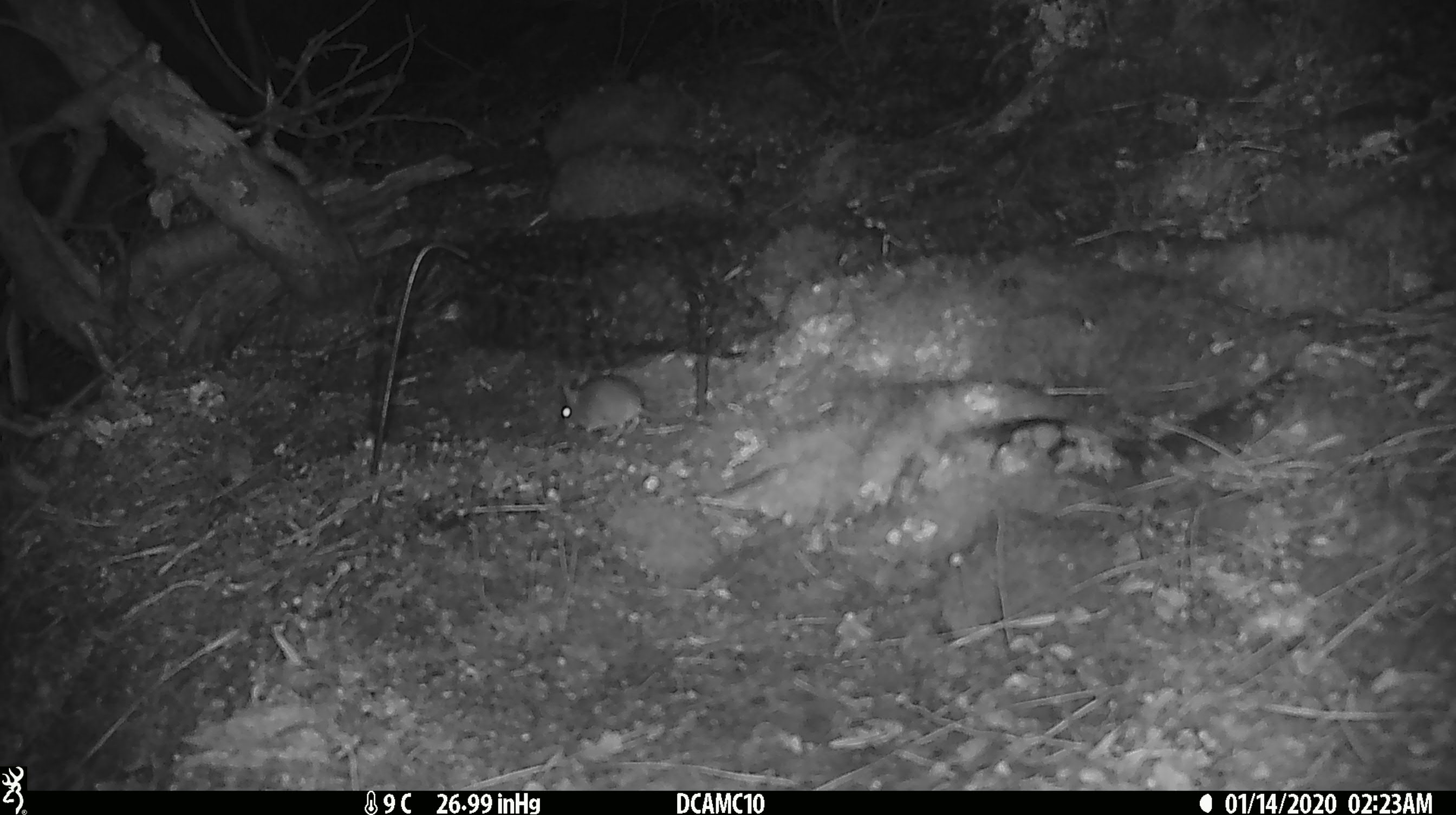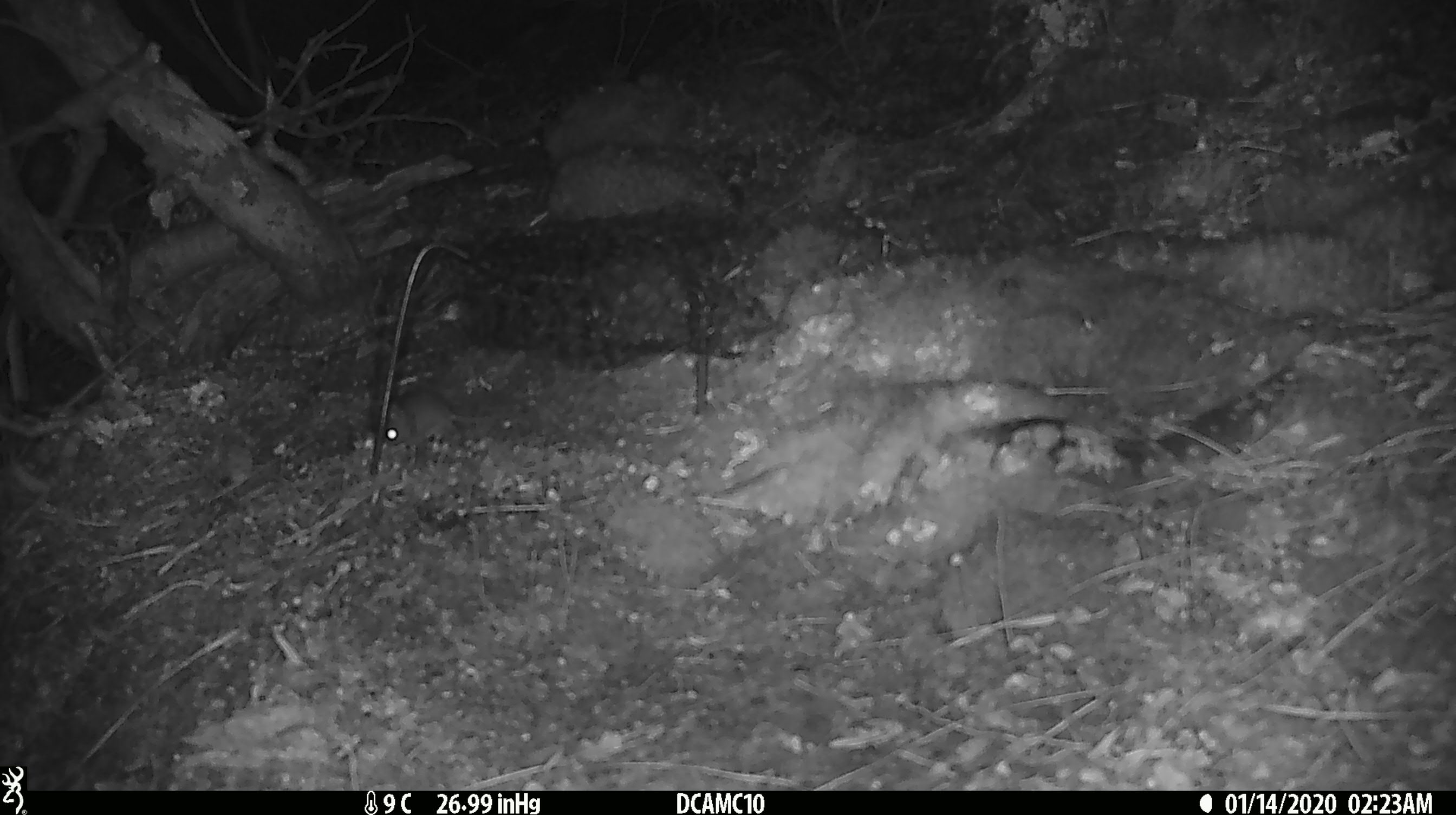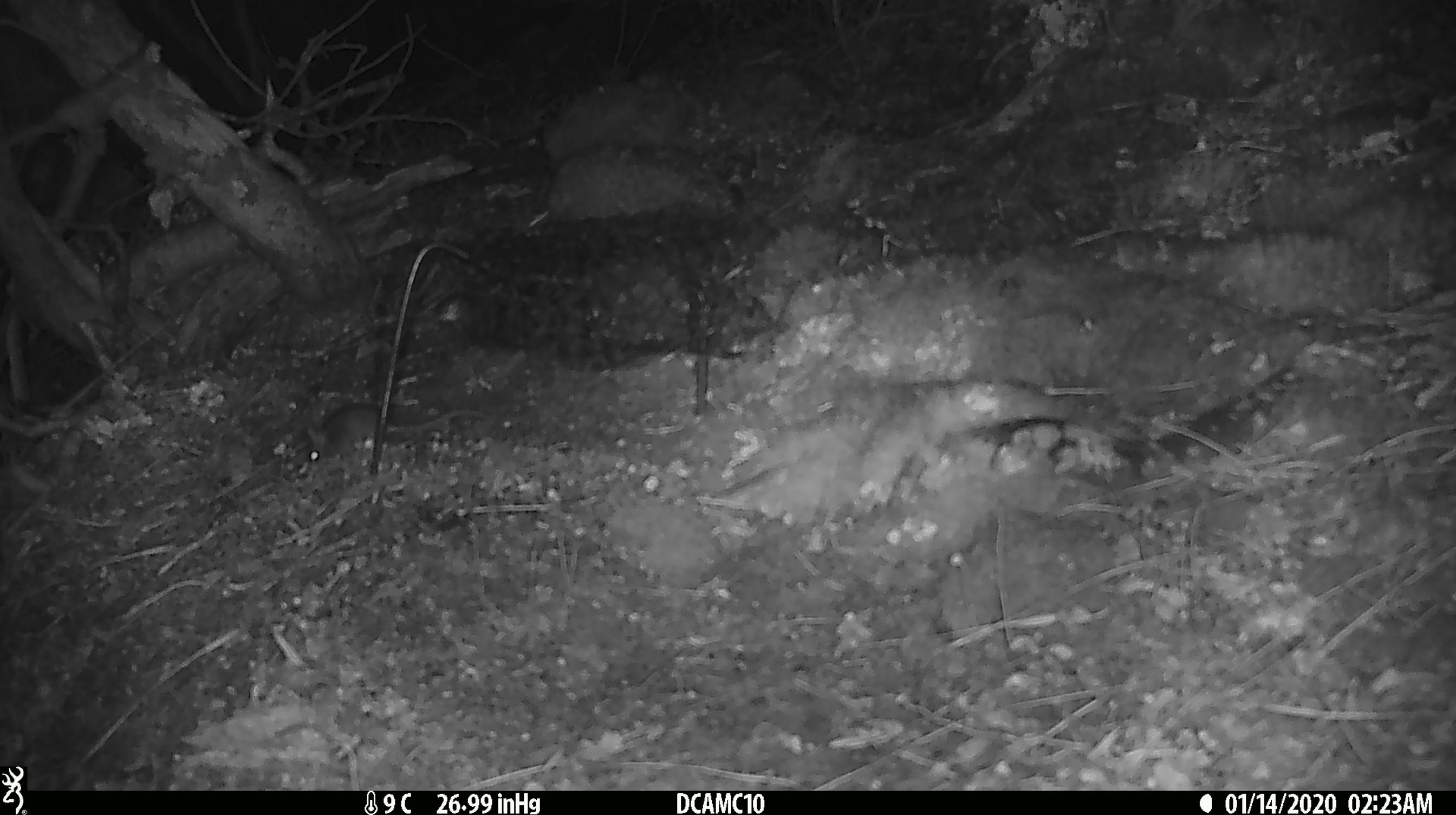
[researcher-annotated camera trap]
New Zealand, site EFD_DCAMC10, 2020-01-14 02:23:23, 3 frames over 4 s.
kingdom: Animalia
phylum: Chordata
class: Mammalia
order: Rodentia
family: Muridae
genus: Mus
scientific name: Mus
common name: mouse